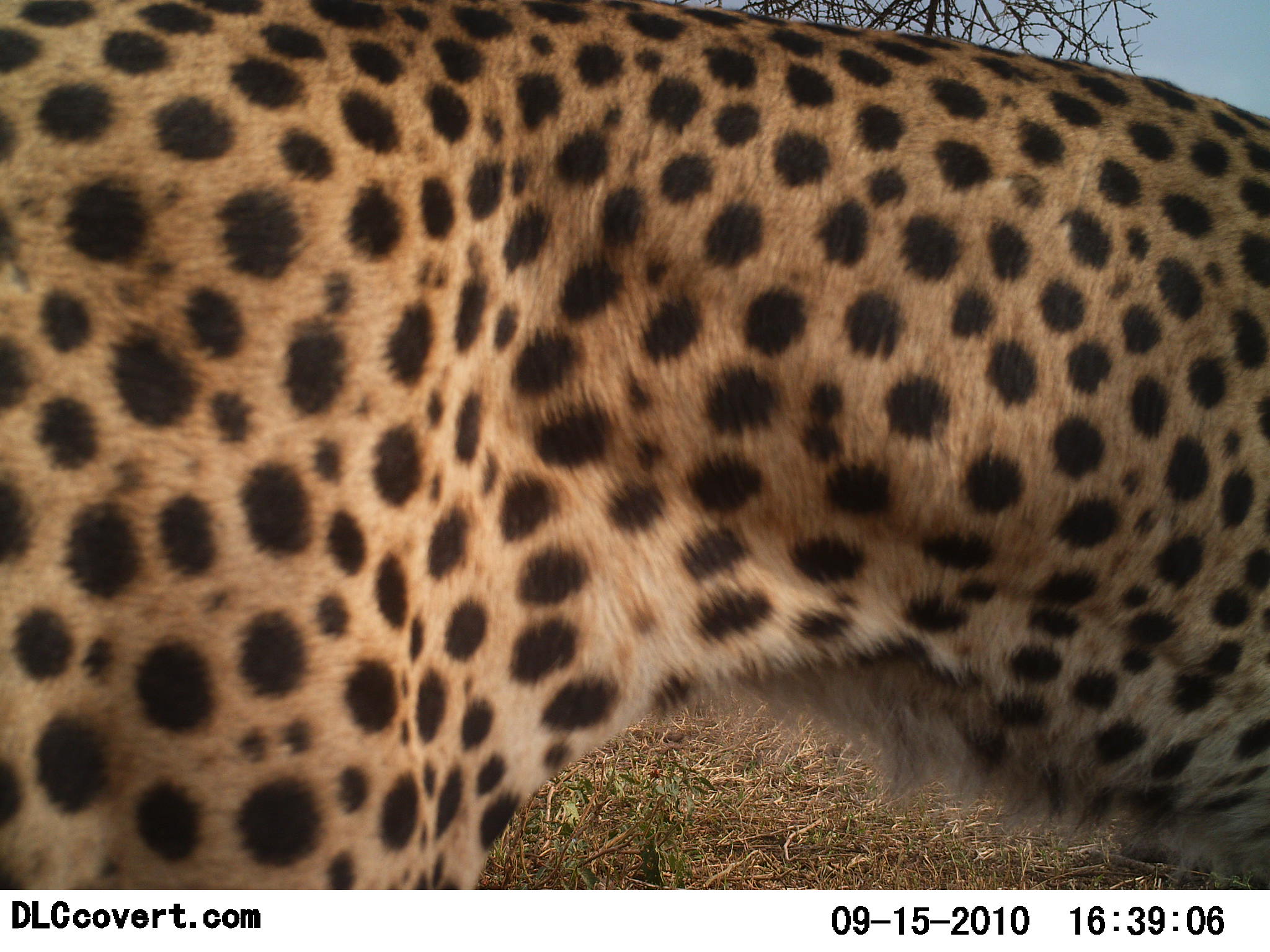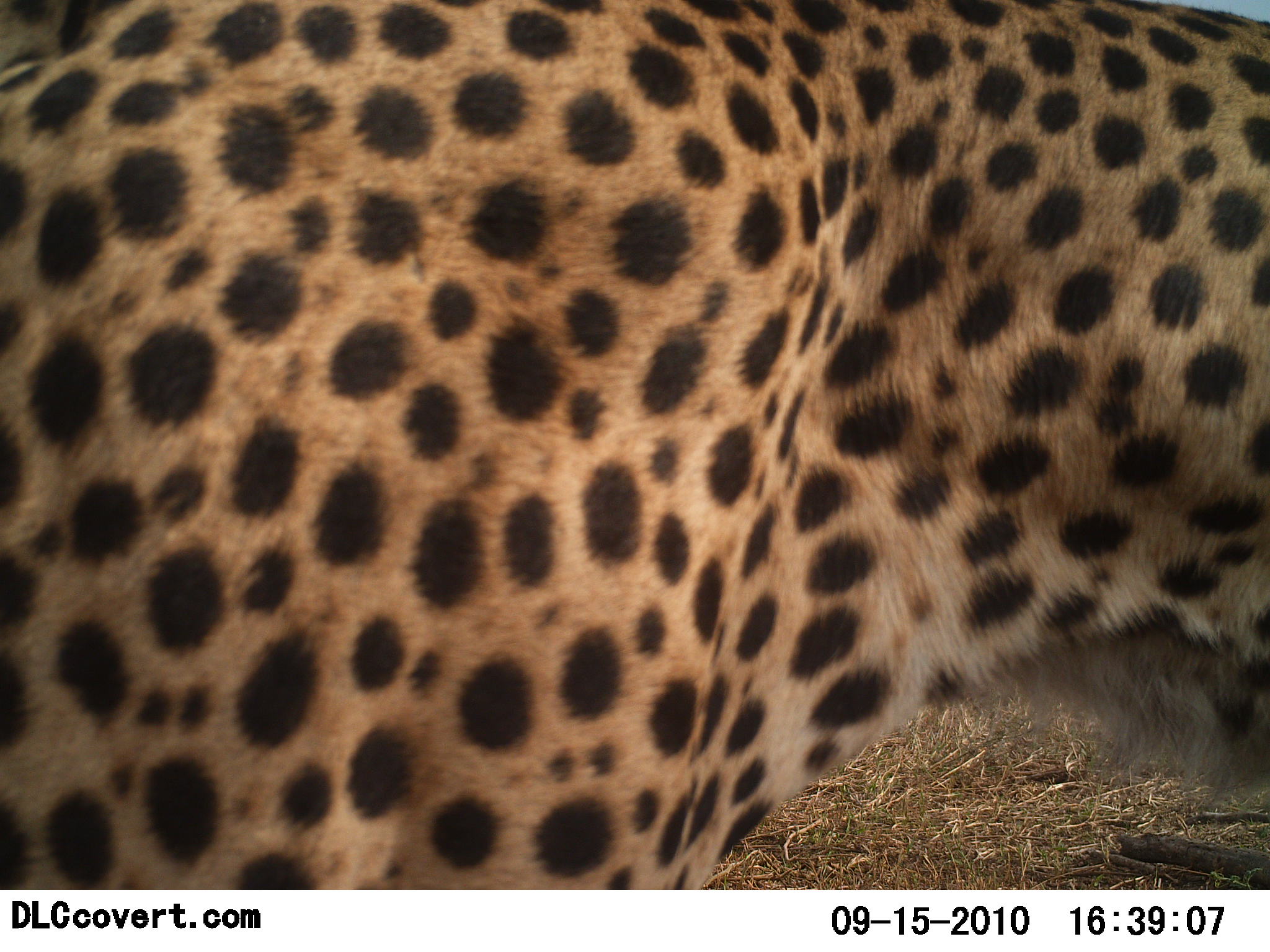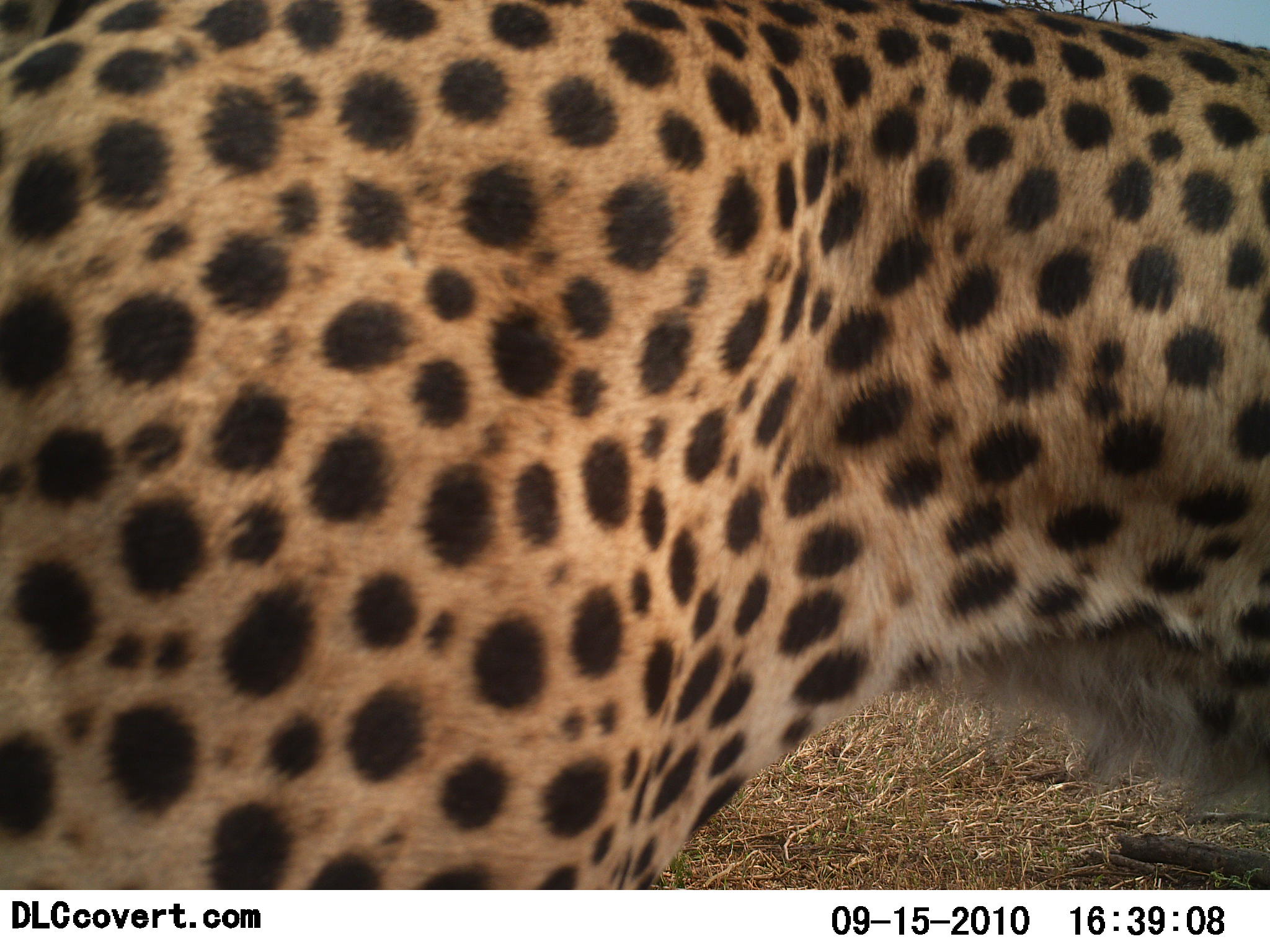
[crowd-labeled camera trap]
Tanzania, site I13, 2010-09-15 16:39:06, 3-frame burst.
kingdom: Animalia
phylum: Chordata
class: Mammalia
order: Carnivora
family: Felidae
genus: Acinonyx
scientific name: Acinonyx jubatus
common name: cheetah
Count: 1.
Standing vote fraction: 62%.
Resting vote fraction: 0%.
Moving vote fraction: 38%.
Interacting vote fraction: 0%.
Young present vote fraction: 0%.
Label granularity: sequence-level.